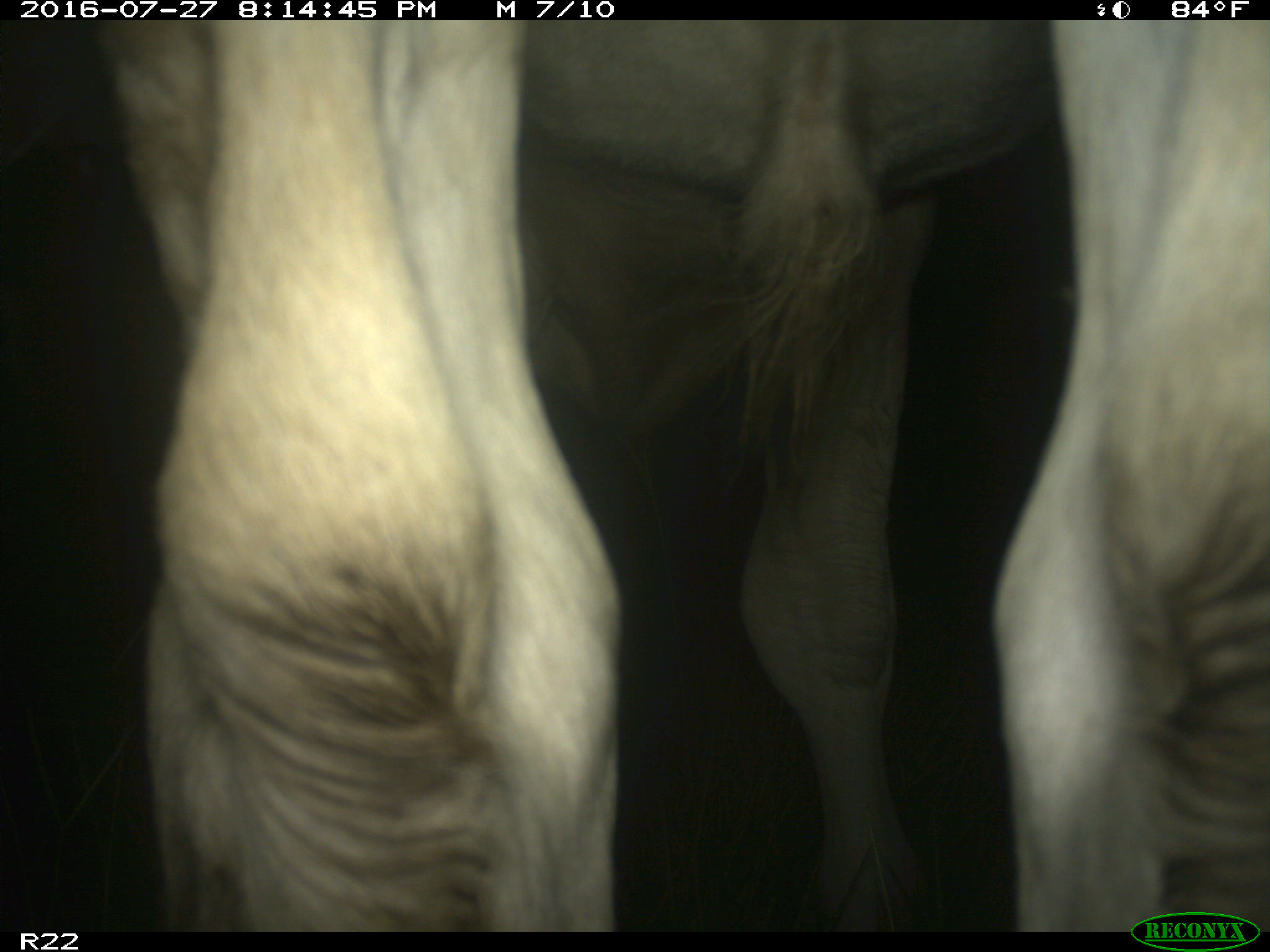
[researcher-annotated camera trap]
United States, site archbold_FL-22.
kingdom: Animalia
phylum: Chordata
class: Mammalia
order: Artiodactyla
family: Bovidae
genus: Bos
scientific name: Bos taurus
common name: domestic cow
Bos taurus (domestic cow).